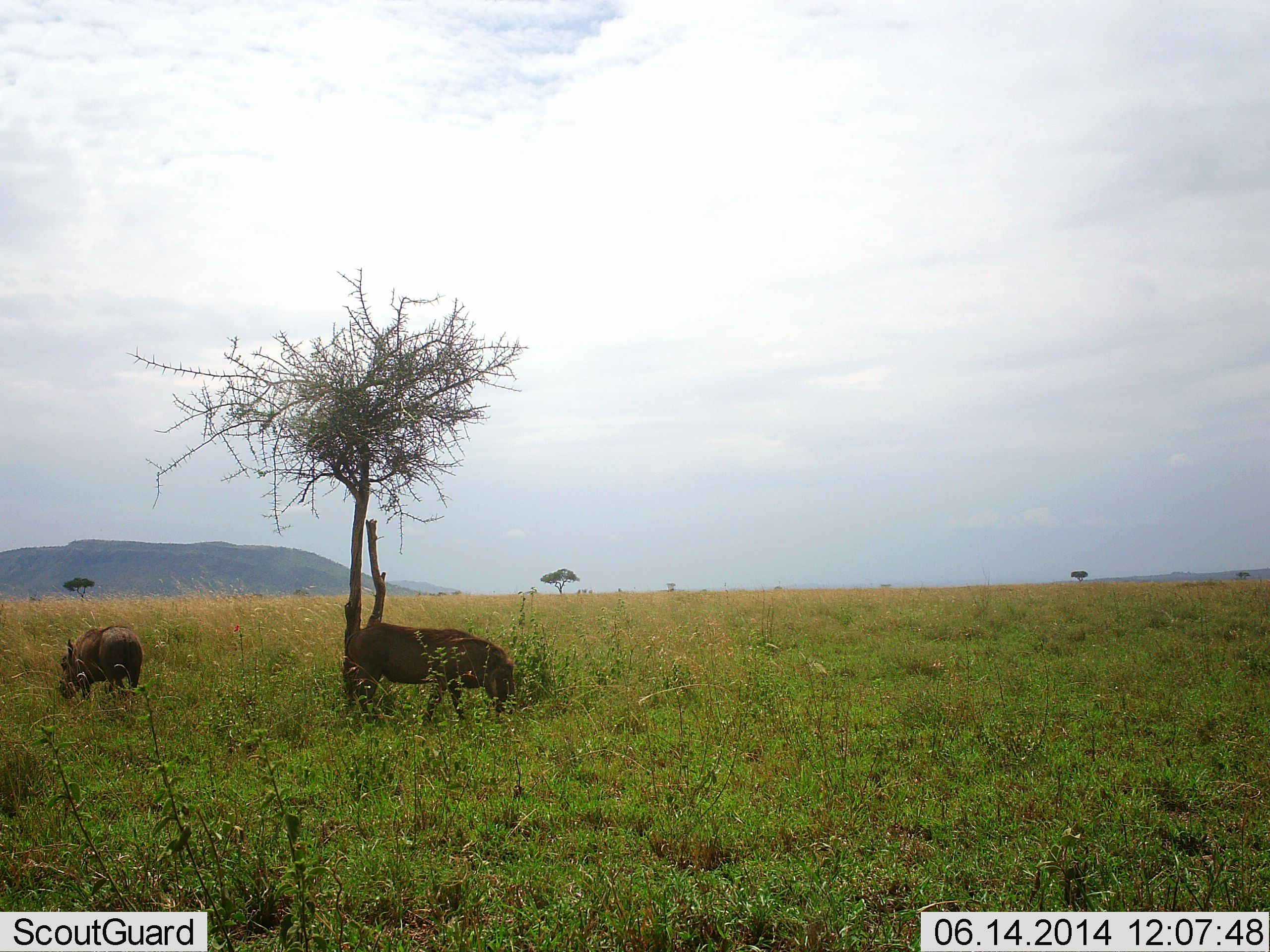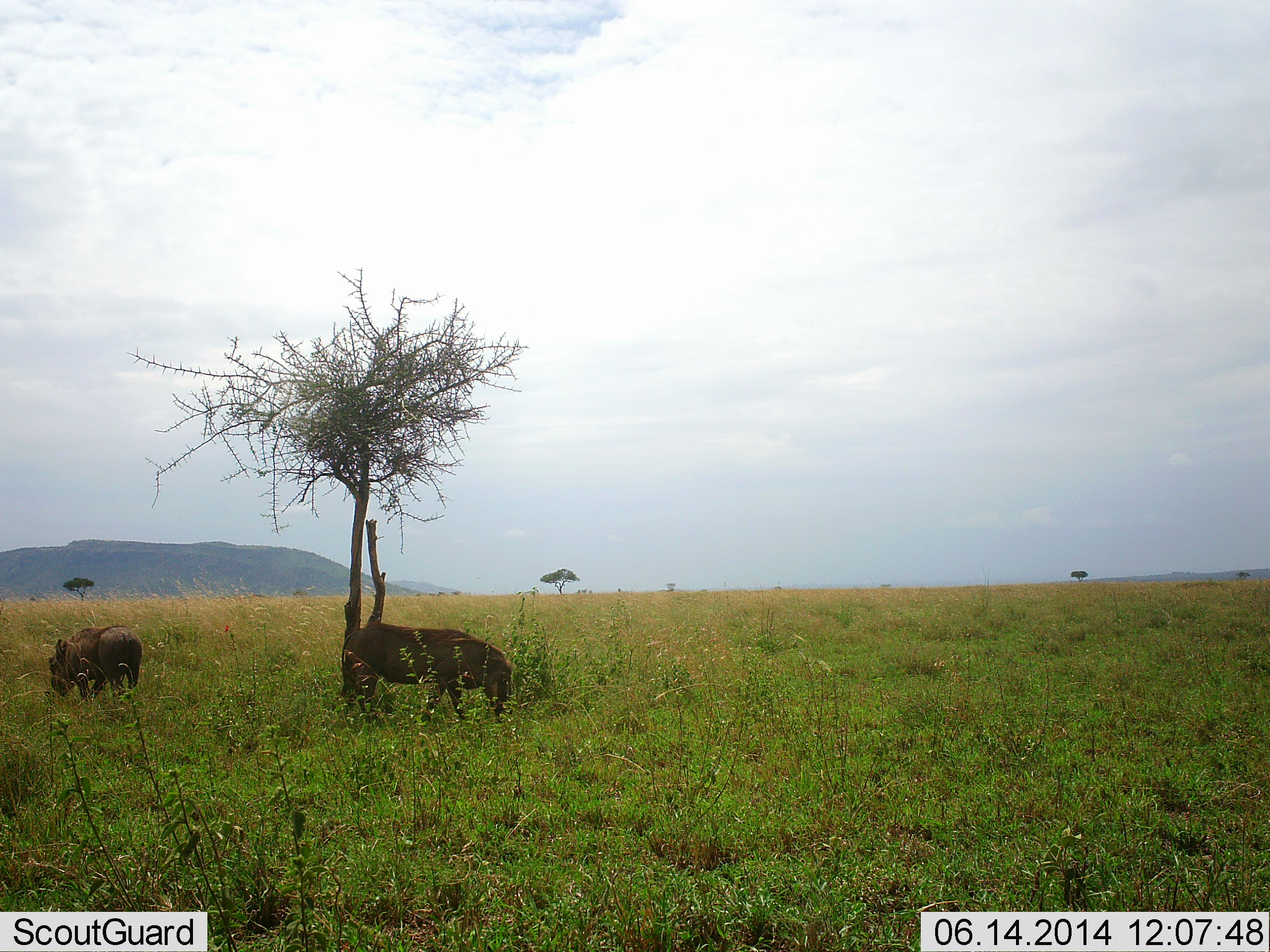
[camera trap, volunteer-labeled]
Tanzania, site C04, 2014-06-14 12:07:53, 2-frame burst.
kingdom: Animalia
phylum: Chordata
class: Mammalia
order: Artiodactyla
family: Suidae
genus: Phacochoerus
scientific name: Phacochoerus africanus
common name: warthog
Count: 2.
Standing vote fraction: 30%.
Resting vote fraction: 0%.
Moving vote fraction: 10%.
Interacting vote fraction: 0%.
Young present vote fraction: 0%.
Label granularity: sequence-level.